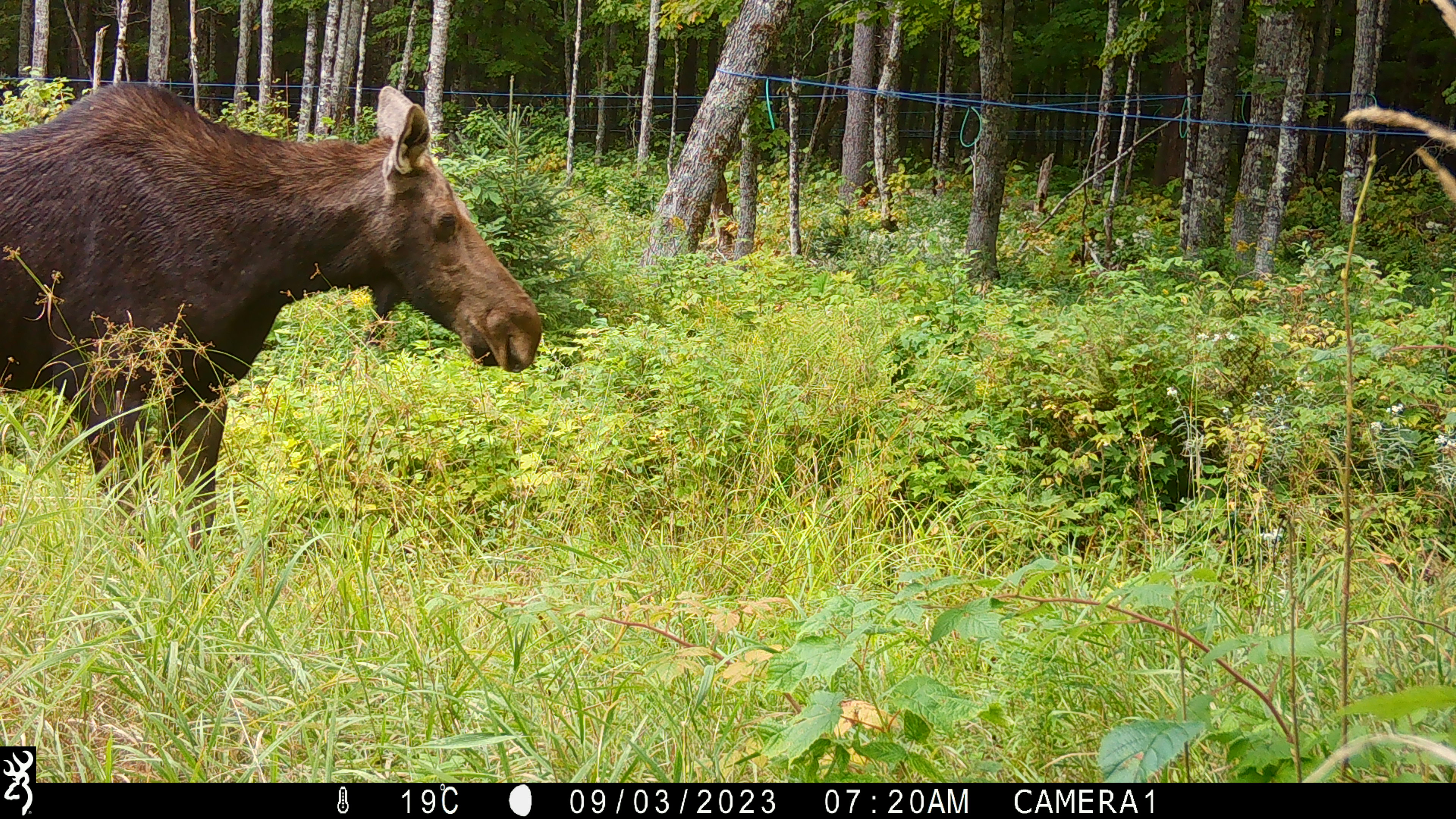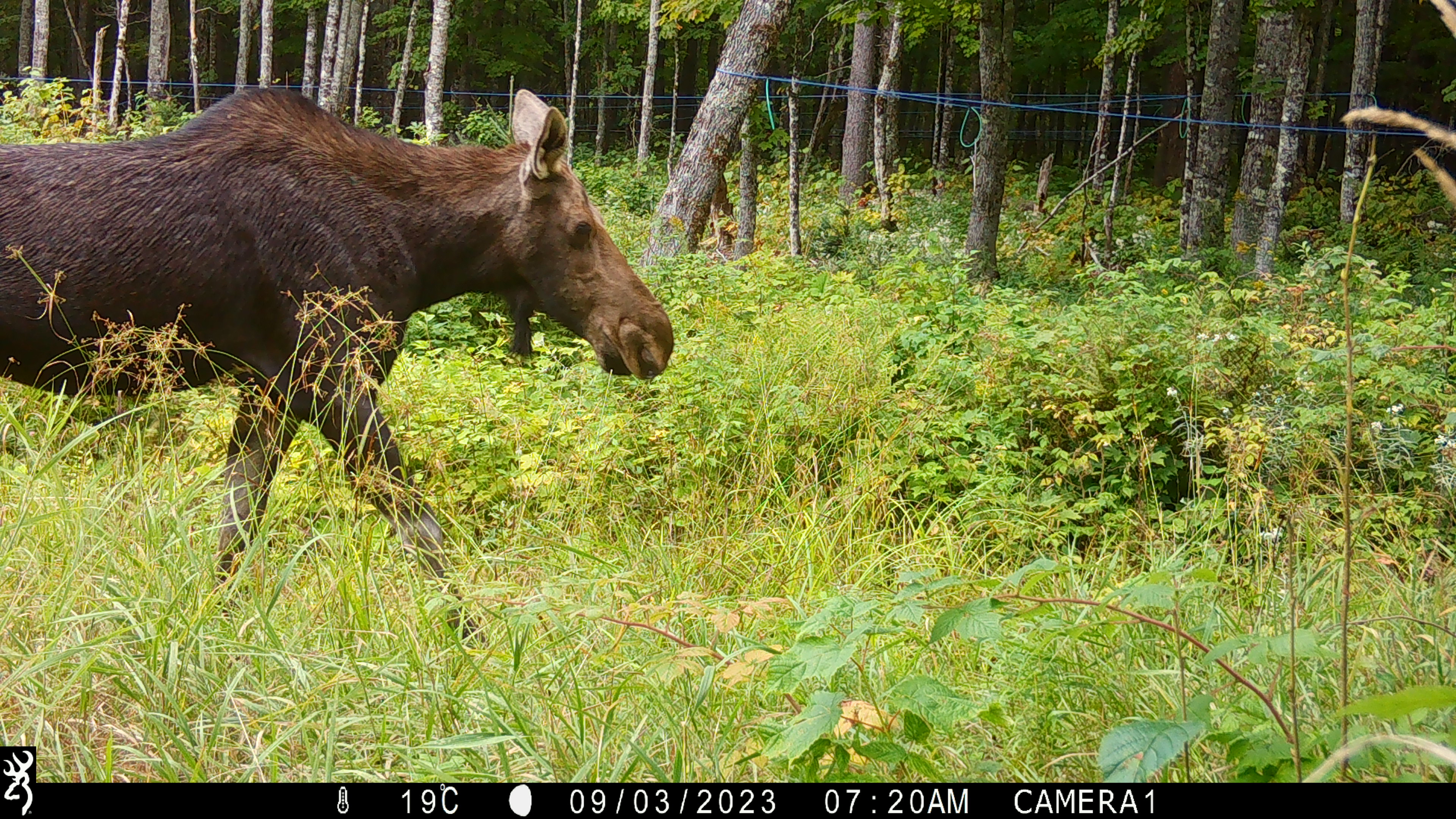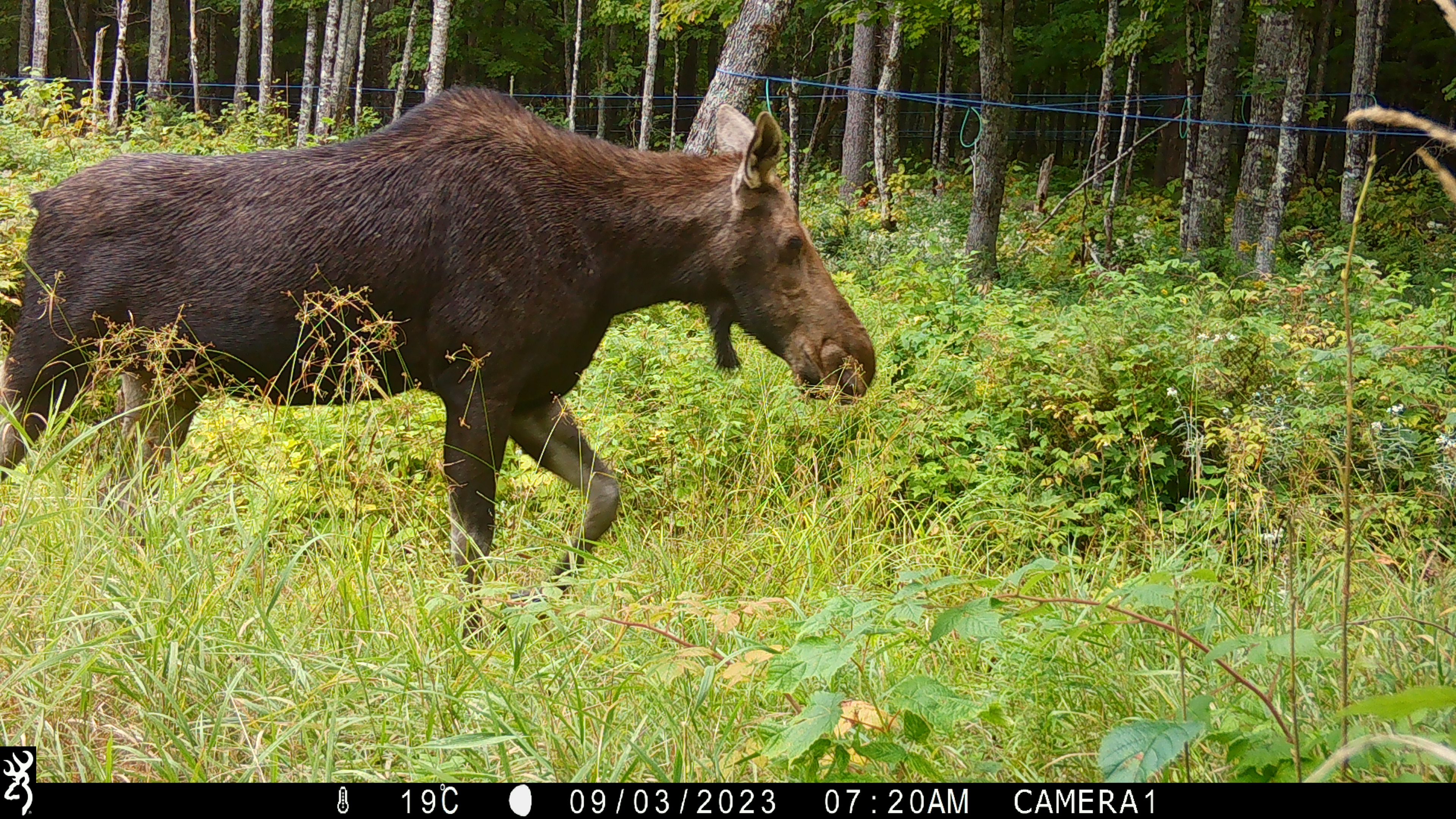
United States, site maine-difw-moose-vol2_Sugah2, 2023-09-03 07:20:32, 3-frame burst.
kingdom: Animalia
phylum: Chordata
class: Mammalia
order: Artiodactyla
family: Cervidae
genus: Alces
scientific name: Alces alces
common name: moose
Moose (Alces alces).